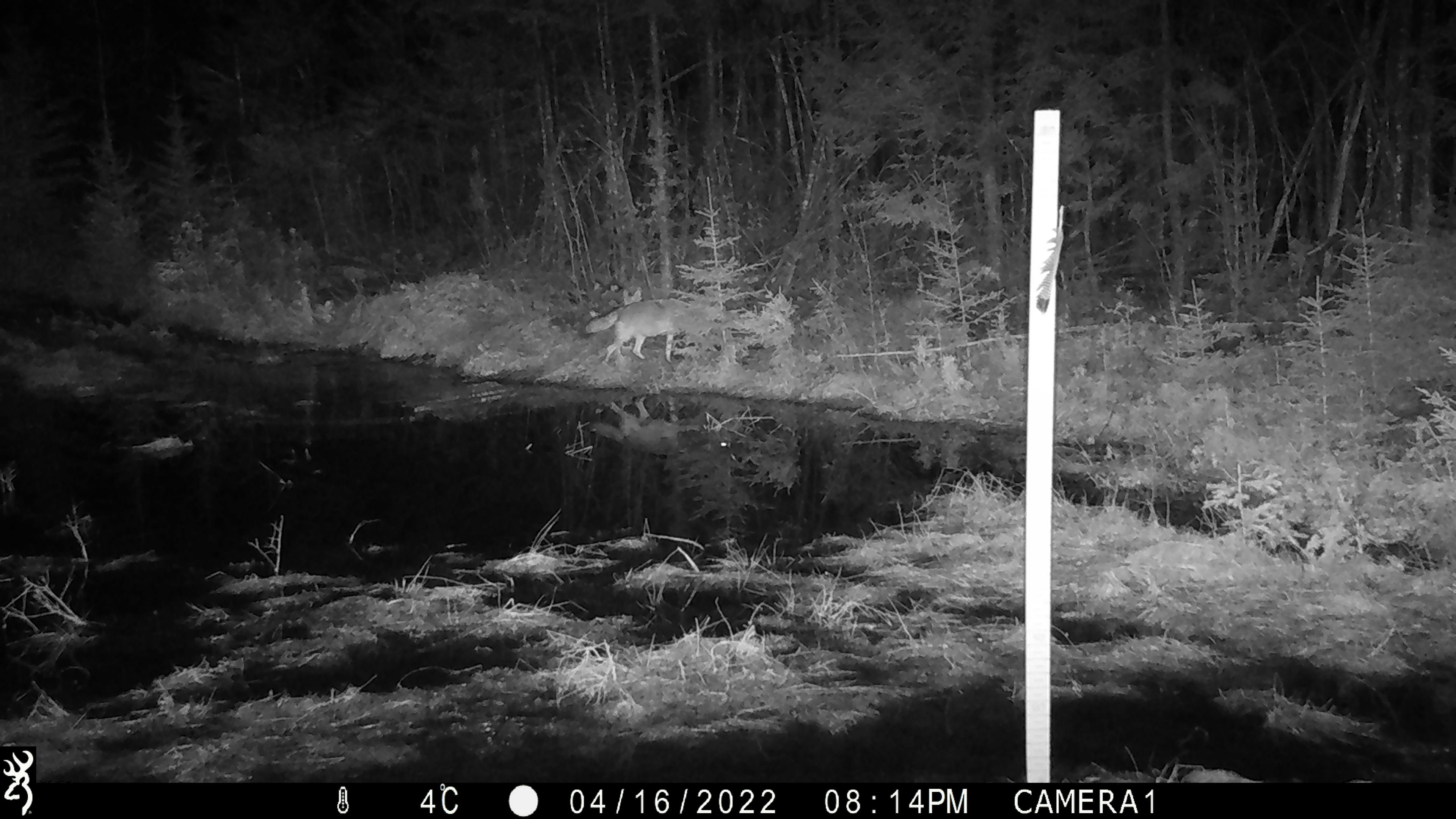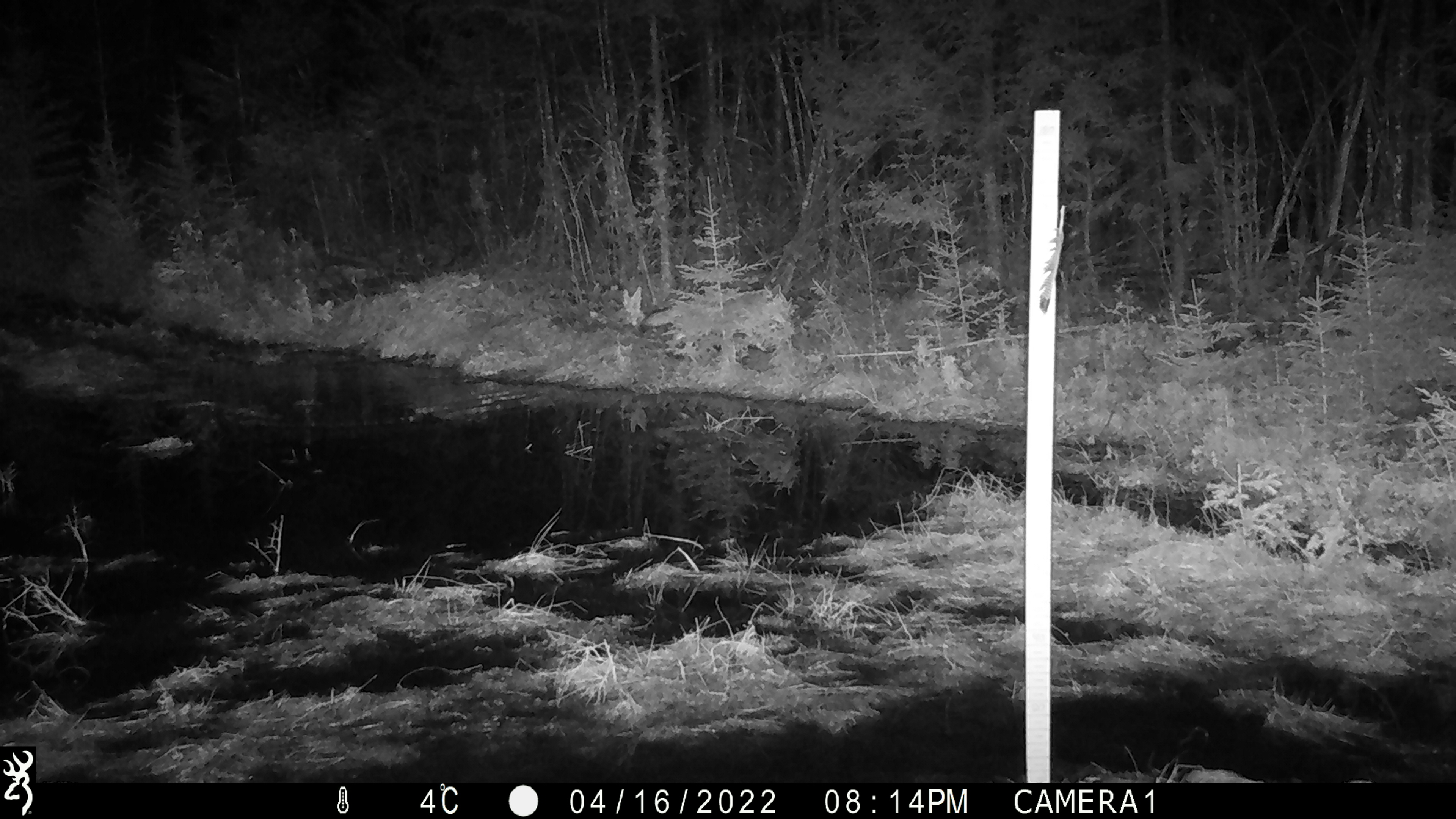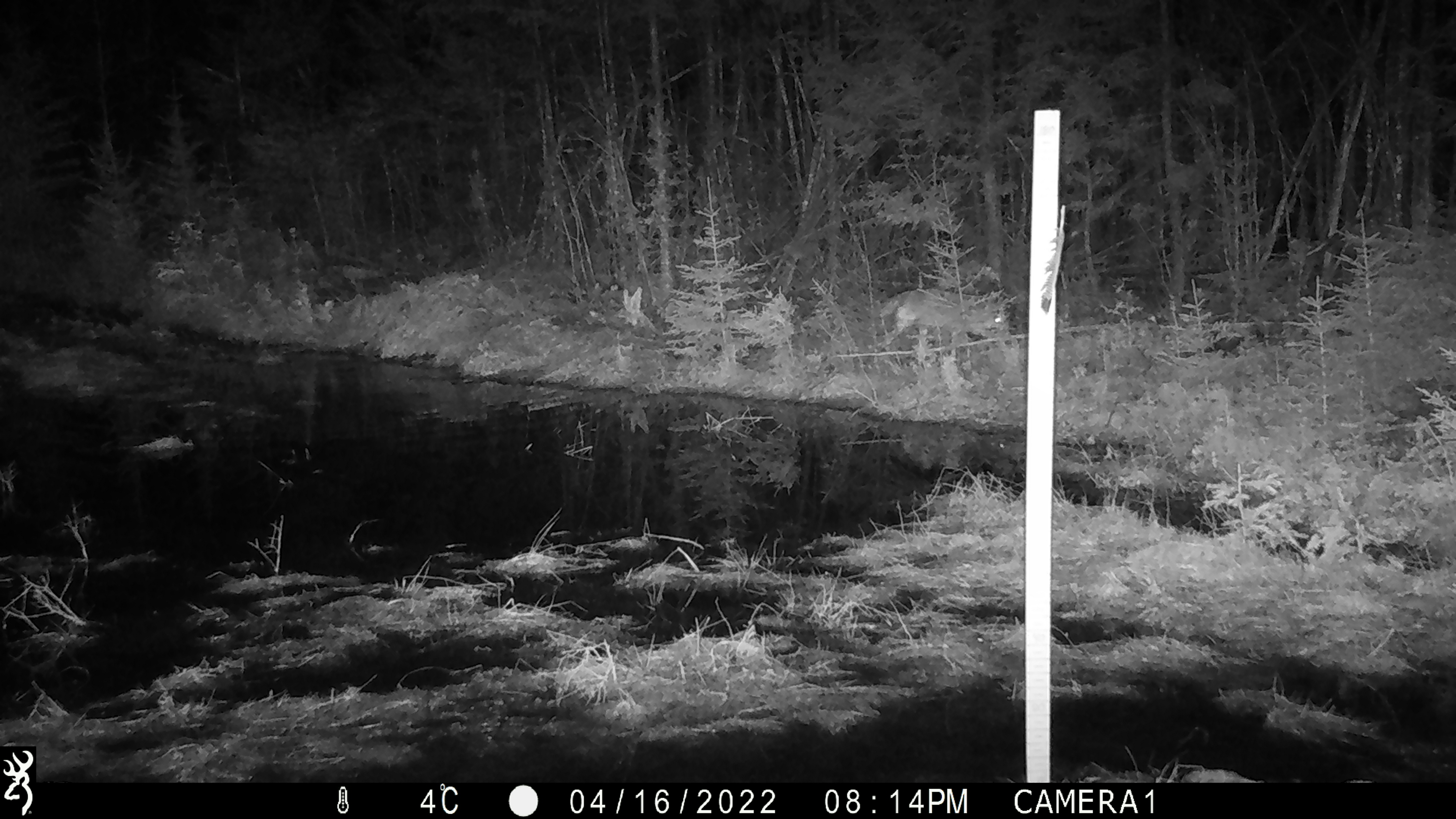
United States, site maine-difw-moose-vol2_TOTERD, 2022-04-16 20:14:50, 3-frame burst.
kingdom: Animalia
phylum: Chordata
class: Mammalia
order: Carnivora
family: Canidae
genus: Canis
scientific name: Canis latrans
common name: coyote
Coyote (Canis latrans).